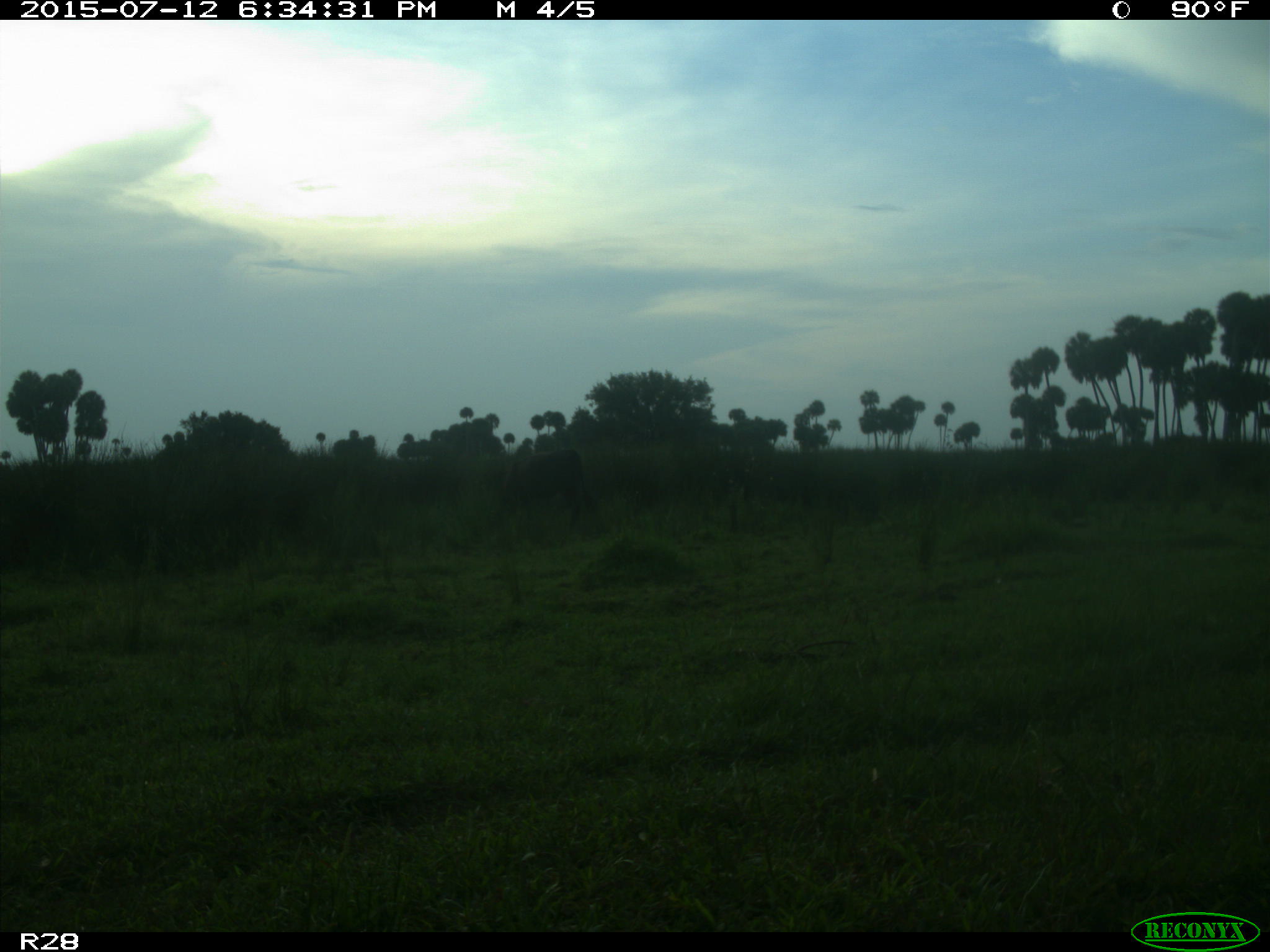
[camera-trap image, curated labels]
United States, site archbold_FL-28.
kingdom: Animalia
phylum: Chordata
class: Mammalia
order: Artiodactyla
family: Bovidae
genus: Bos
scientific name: Bos taurus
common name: domestic cow